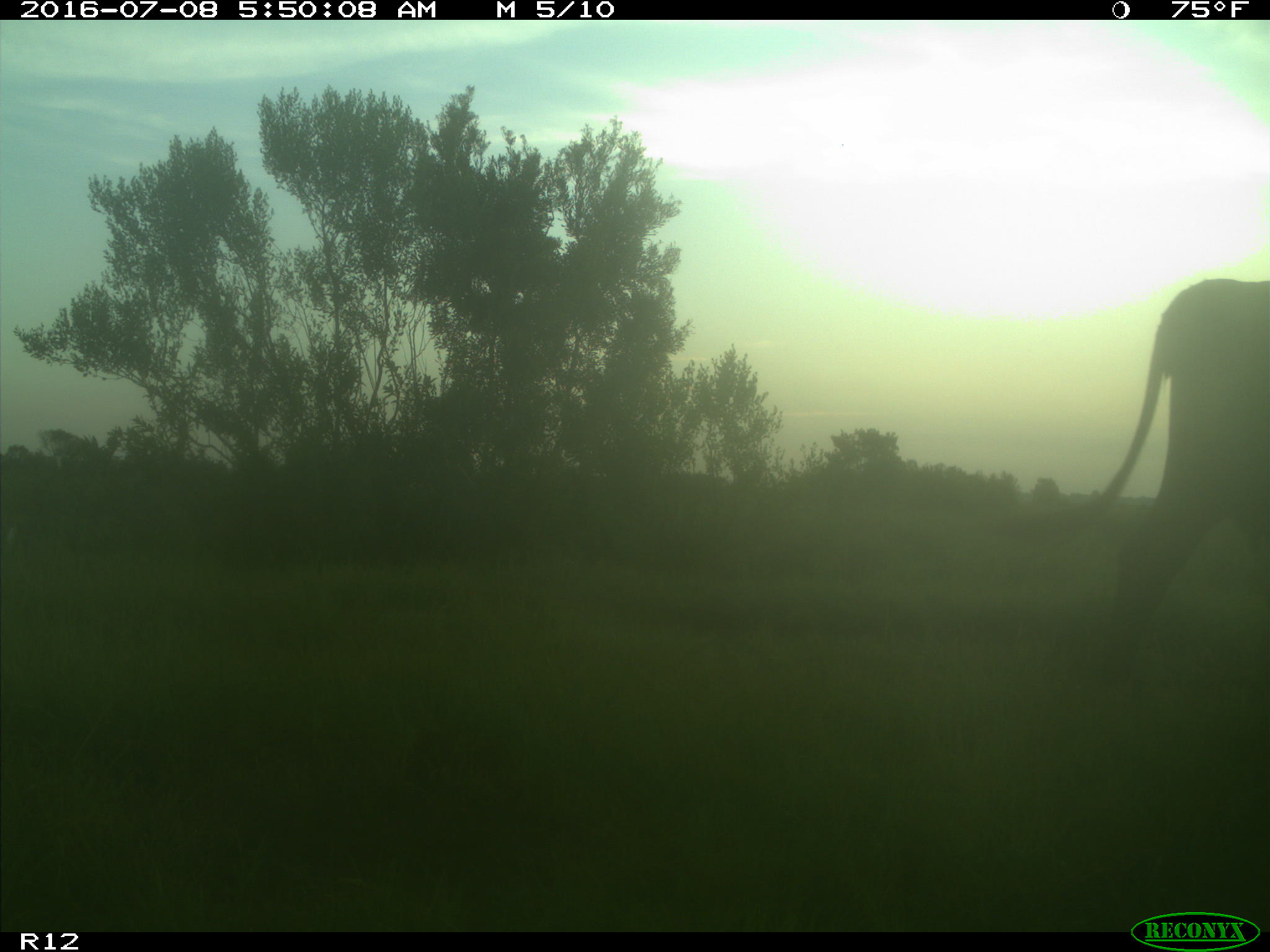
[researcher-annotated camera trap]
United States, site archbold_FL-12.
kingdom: Animalia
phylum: Chordata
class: Mammalia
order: Artiodactyla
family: Bovidae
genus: Bos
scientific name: Bos taurus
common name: domestic cow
Bos taurus (domestic cow).